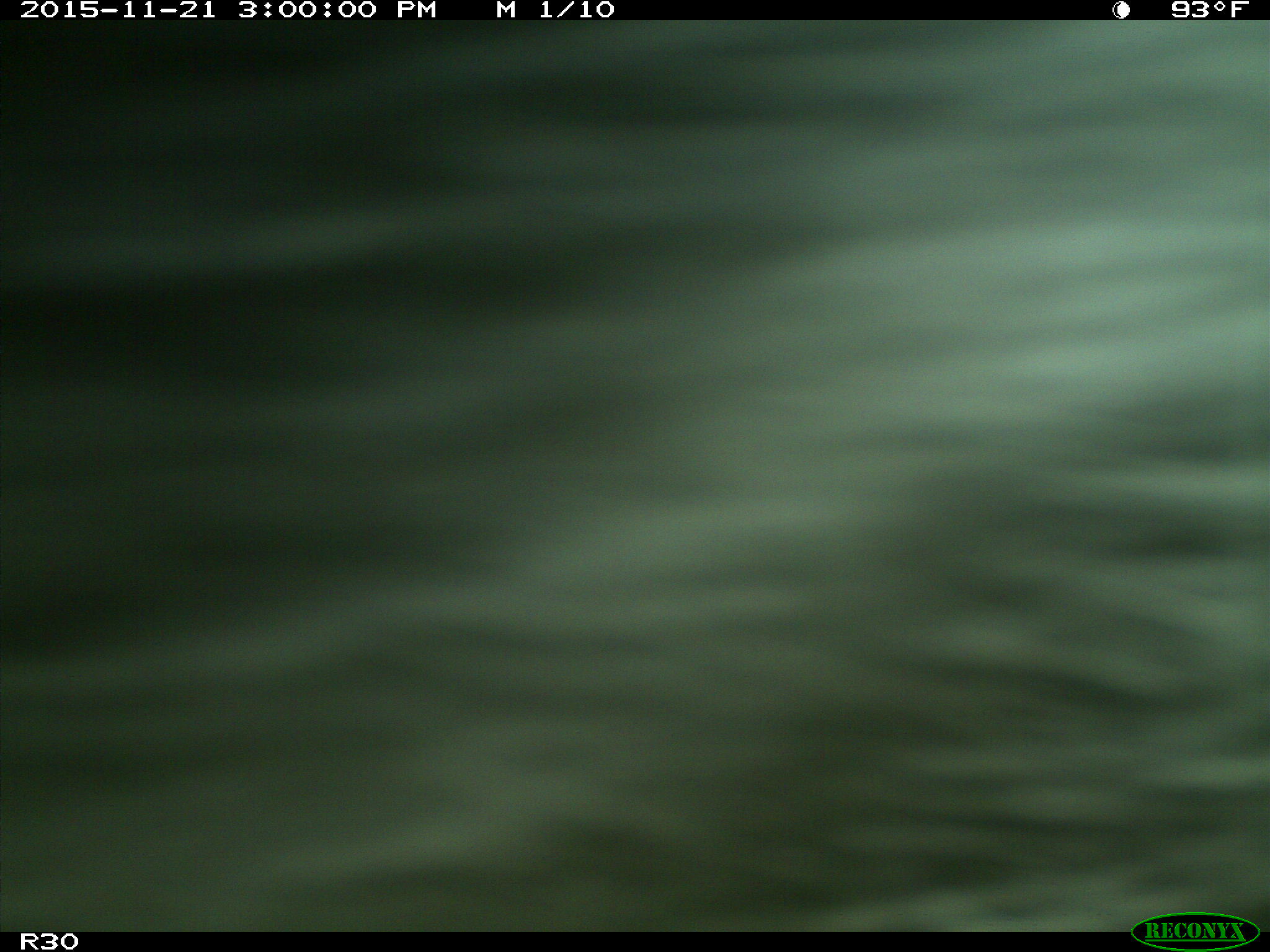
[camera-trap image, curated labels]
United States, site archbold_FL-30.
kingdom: Animalia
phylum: Chordata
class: Mammalia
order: Artiodactyla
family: Bovidae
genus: Bos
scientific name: Bos taurus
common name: domestic cow